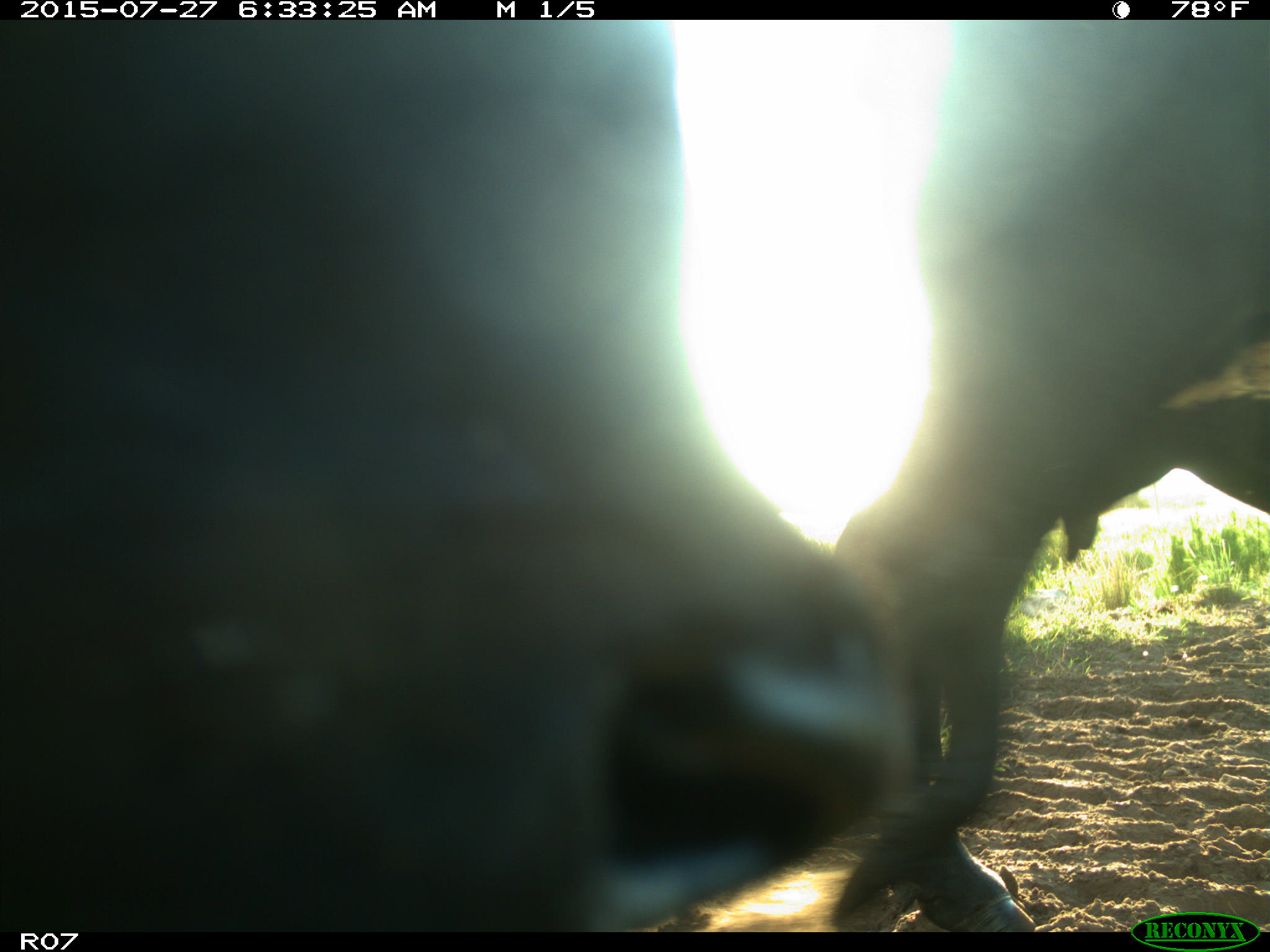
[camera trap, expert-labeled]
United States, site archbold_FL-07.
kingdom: Animalia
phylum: Chordata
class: Mammalia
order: Artiodactyla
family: Bovidae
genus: Bos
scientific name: Bos taurus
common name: domestic cow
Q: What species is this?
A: Bos taurus (domestic cow).